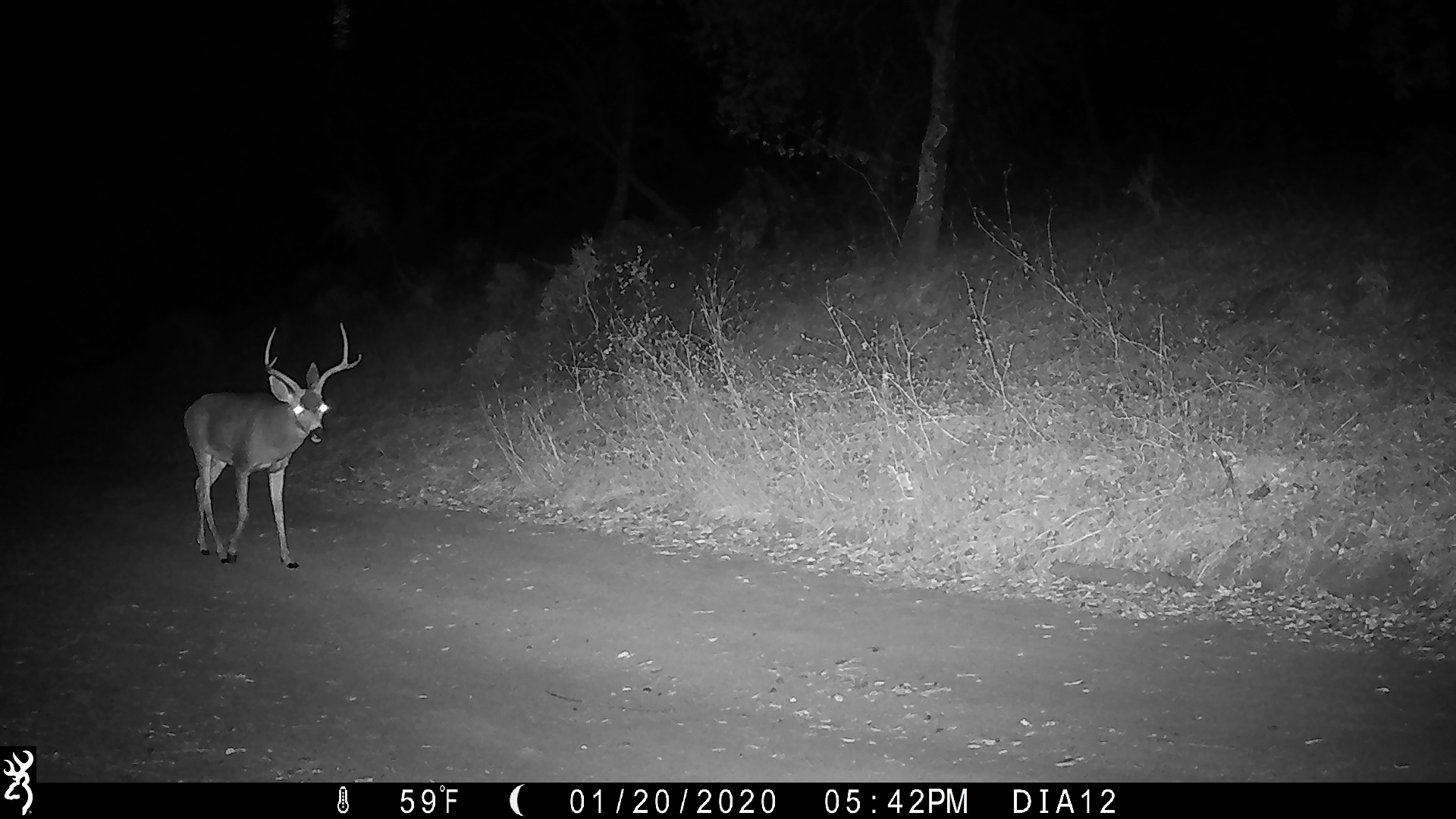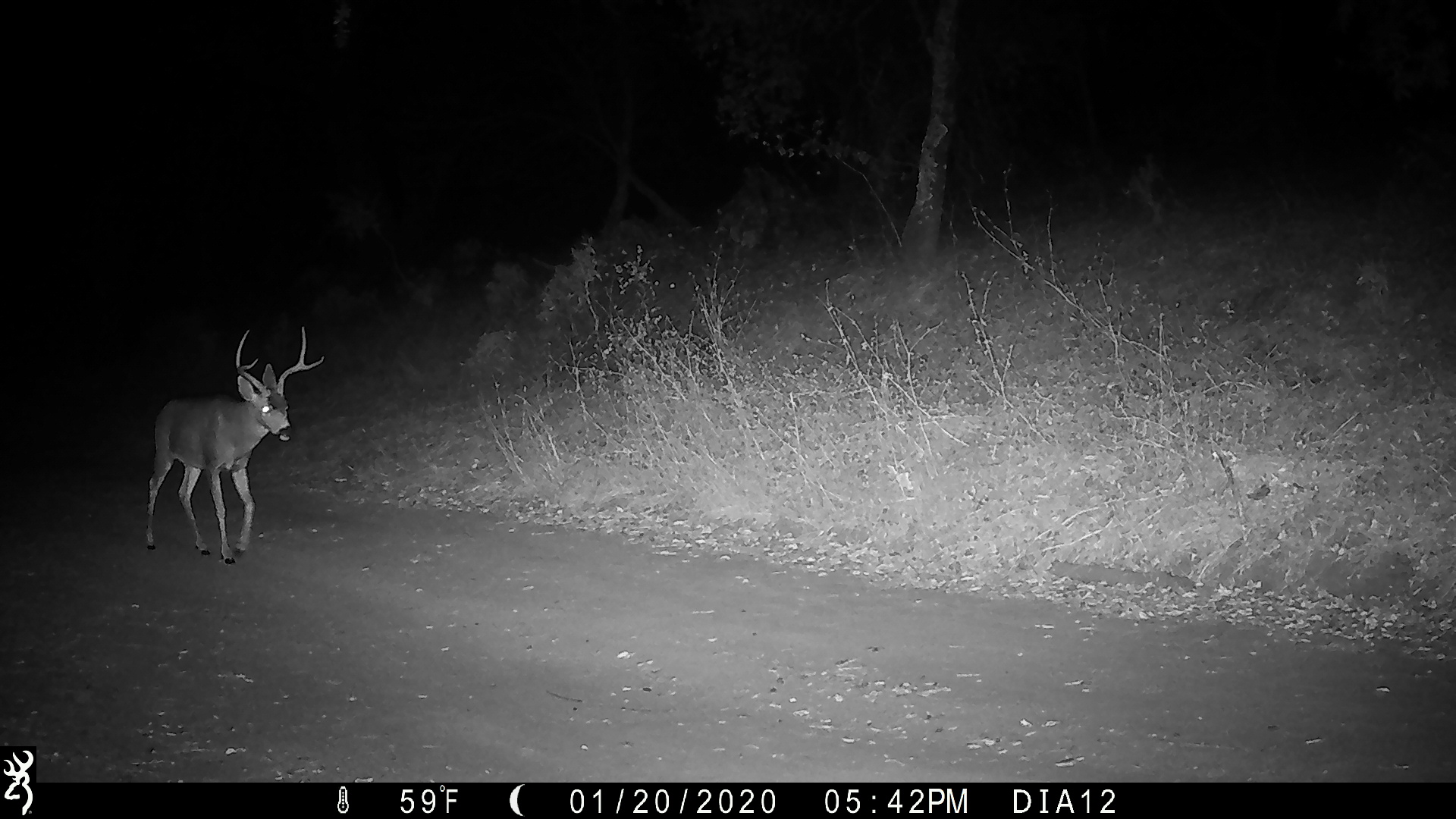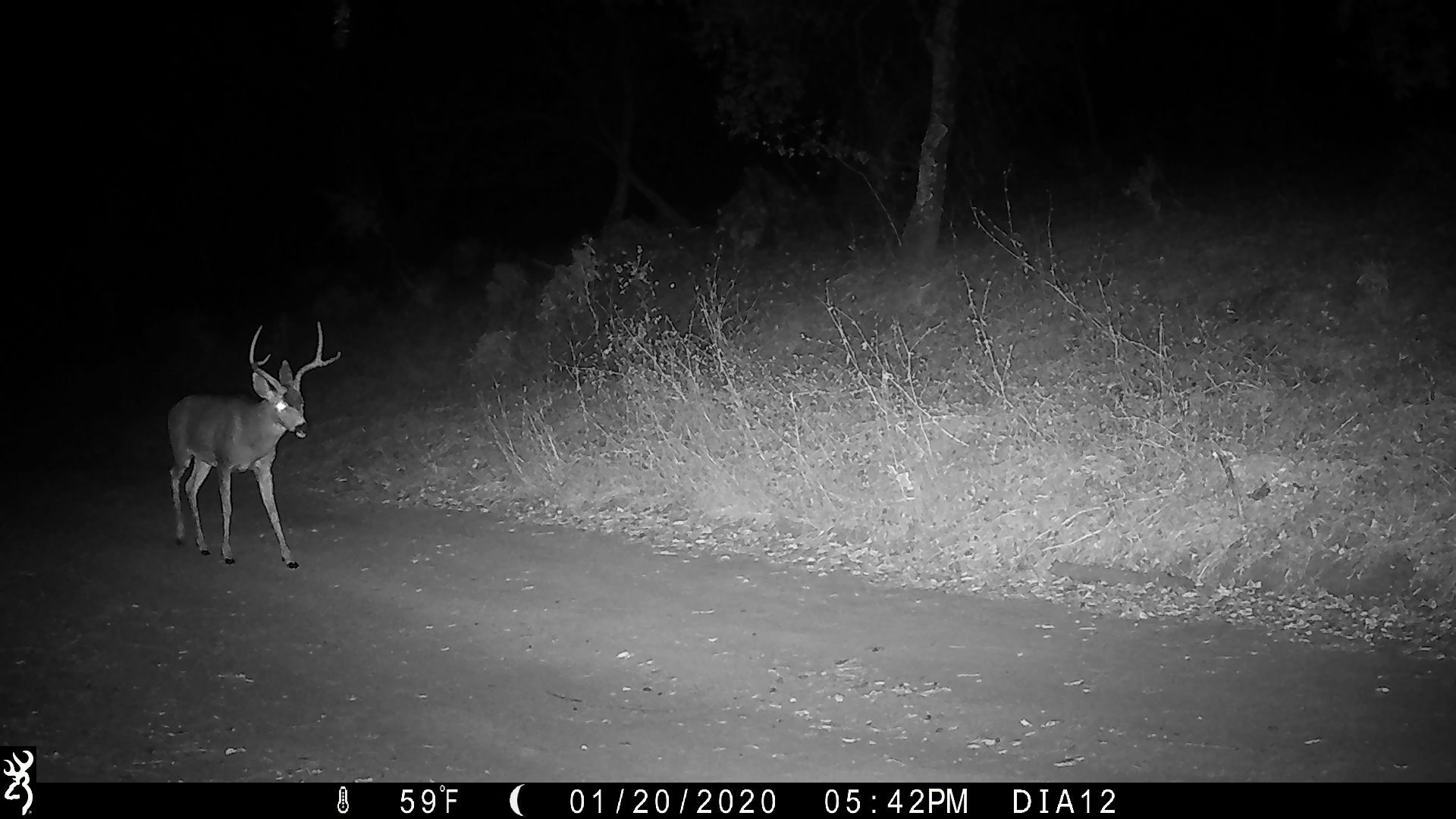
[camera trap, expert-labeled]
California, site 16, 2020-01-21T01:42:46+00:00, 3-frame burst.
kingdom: Animalia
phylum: Chordata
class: Mammalia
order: Artiodactyla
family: Cervidae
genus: Odocoileus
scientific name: Odocoileus hemionus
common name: mule deer